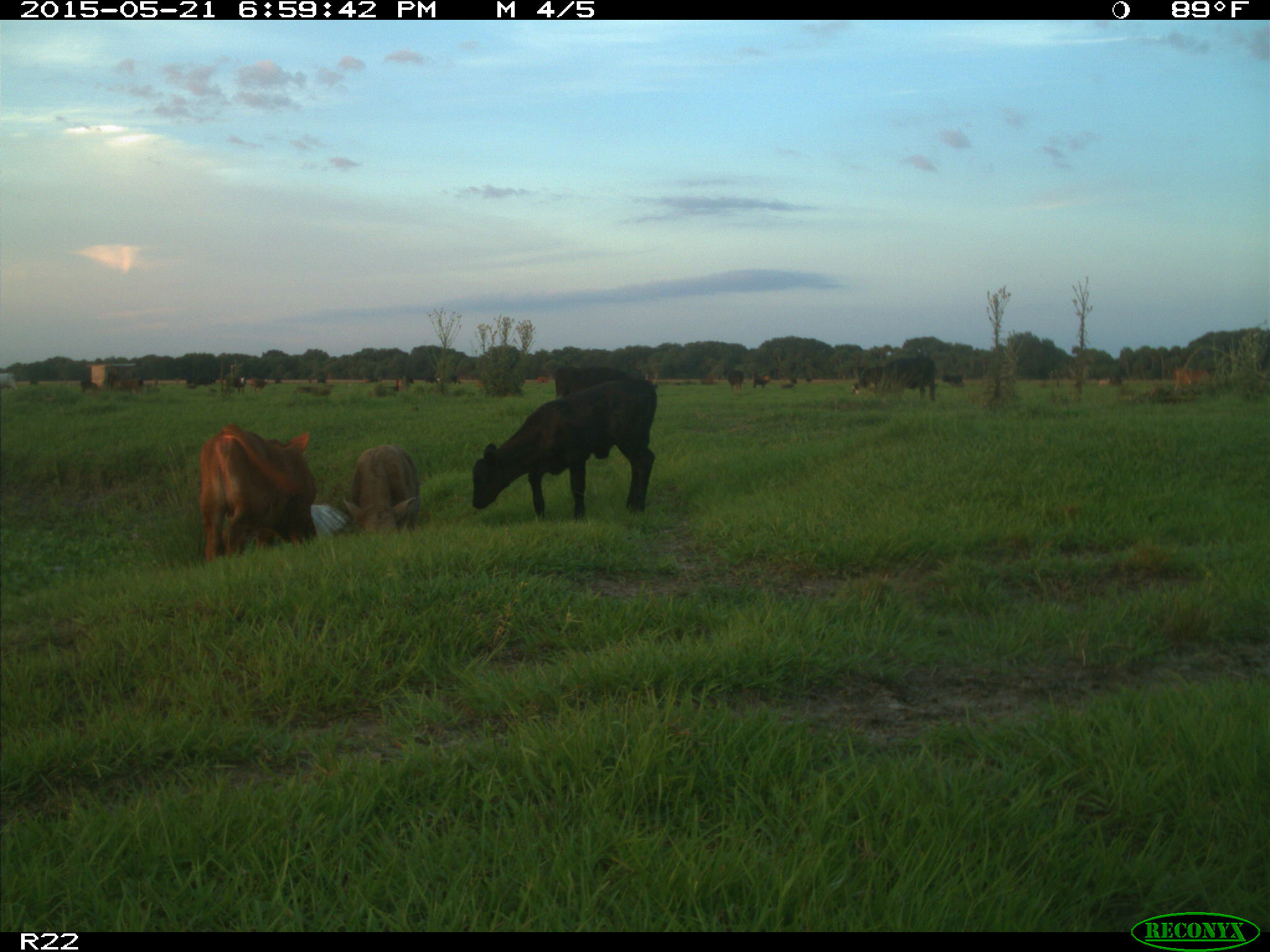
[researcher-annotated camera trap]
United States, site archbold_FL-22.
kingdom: Animalia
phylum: Chordata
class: Mammalia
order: Artiodactyla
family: Bovidae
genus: Bos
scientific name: Bos taurus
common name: domestic cow